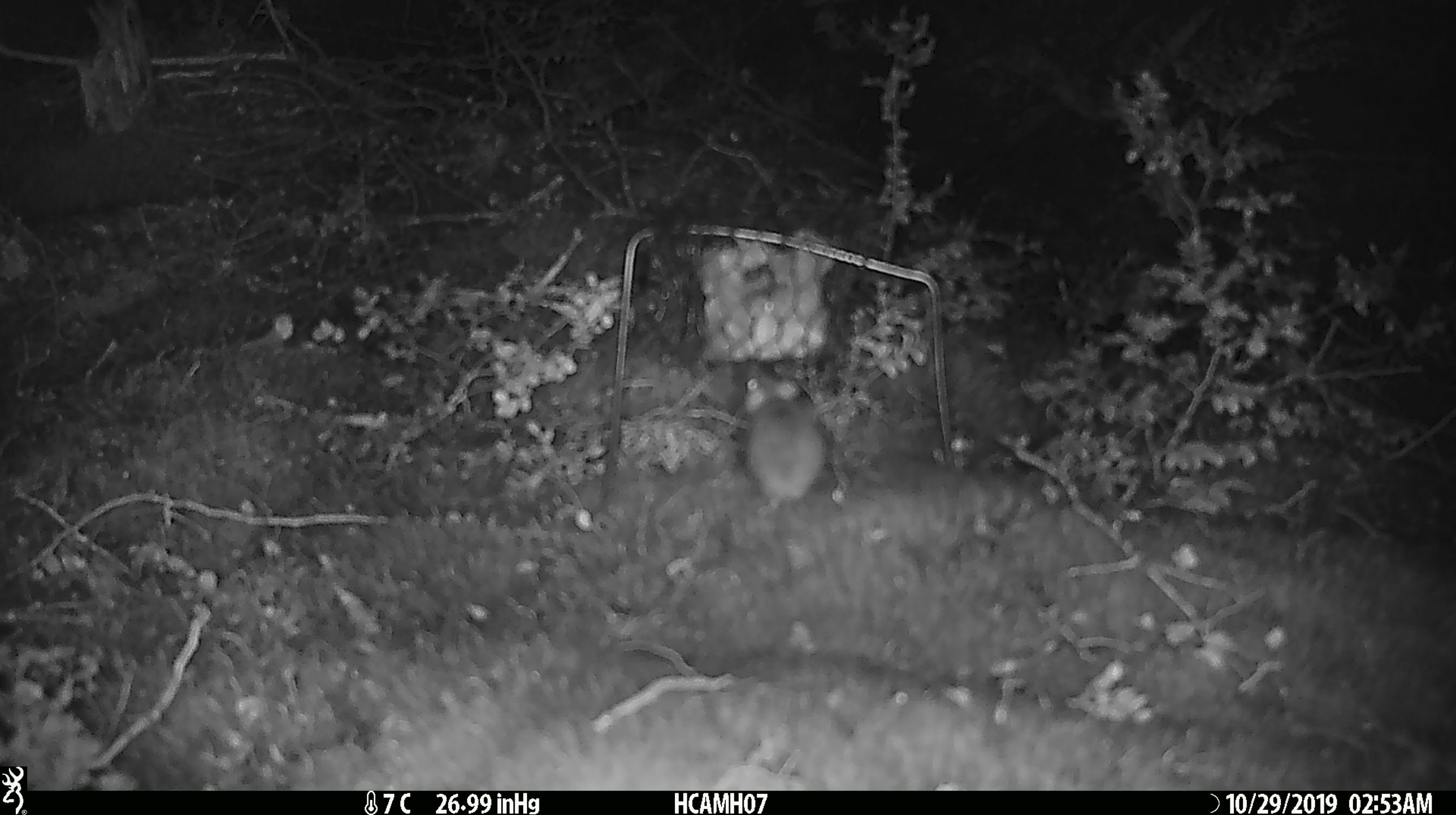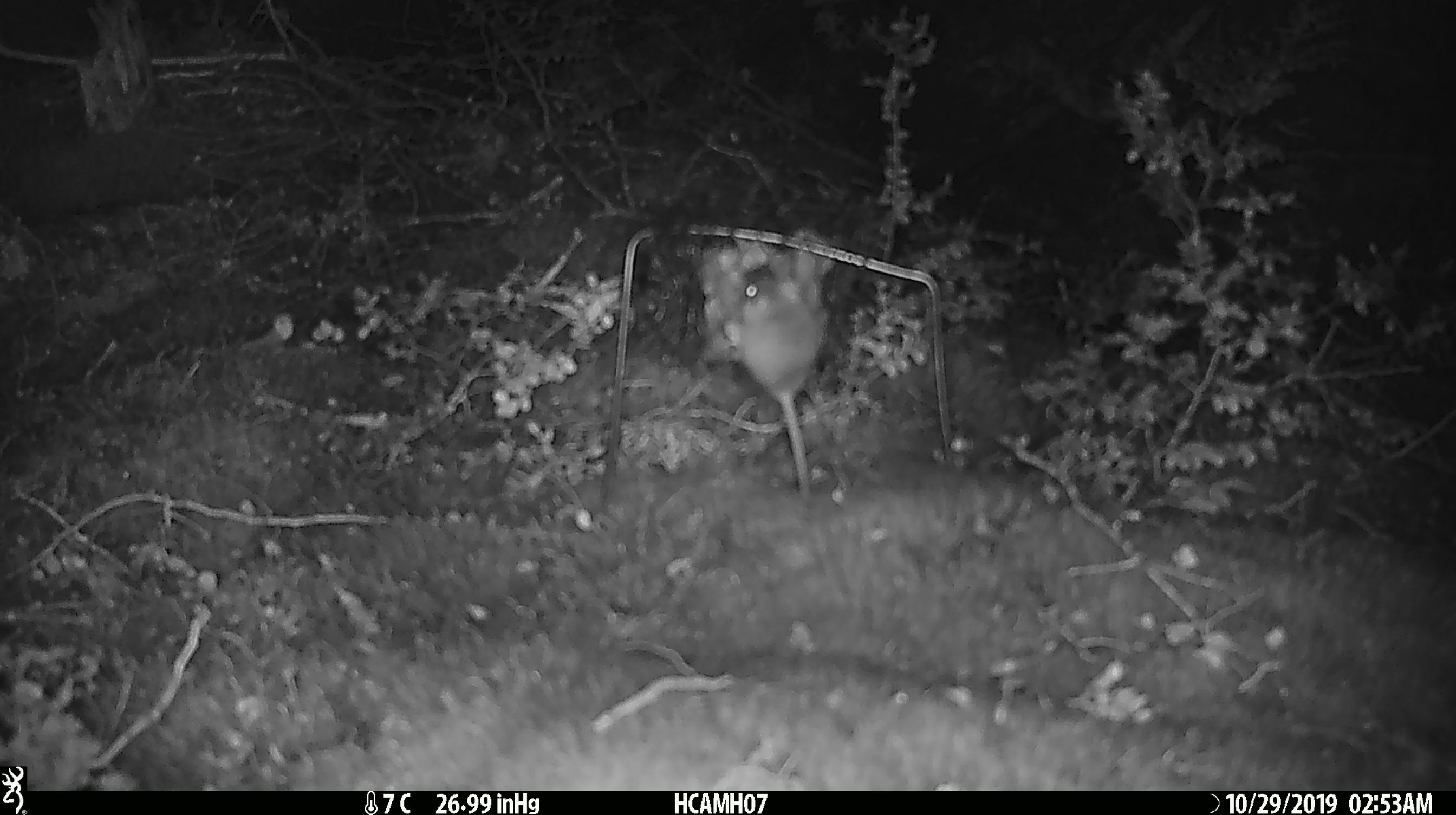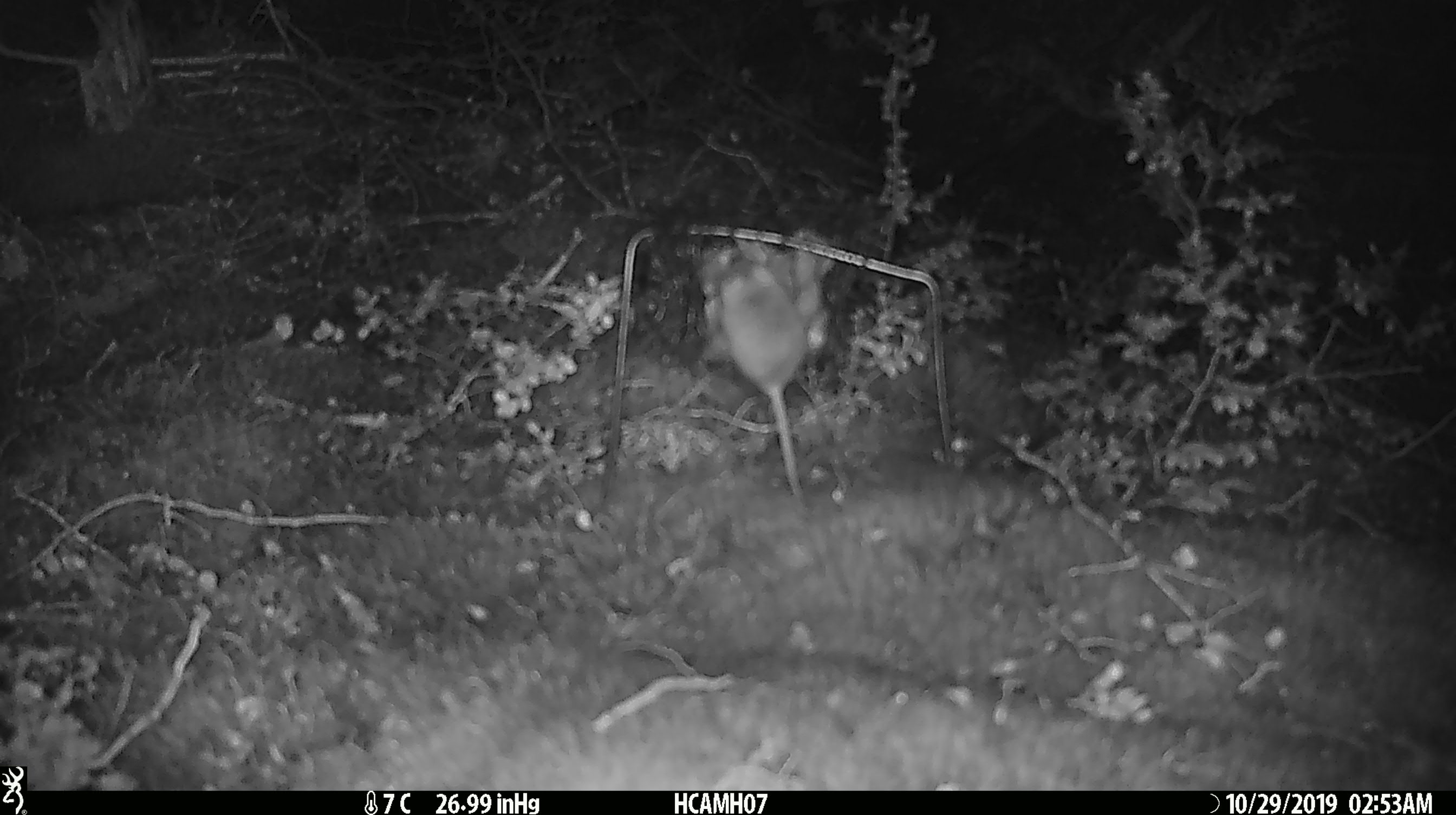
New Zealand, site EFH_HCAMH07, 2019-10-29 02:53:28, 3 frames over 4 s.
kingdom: Animalia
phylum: Chordata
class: Mammalia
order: Rodentia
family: Muridae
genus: Mus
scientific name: Mus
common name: mouse